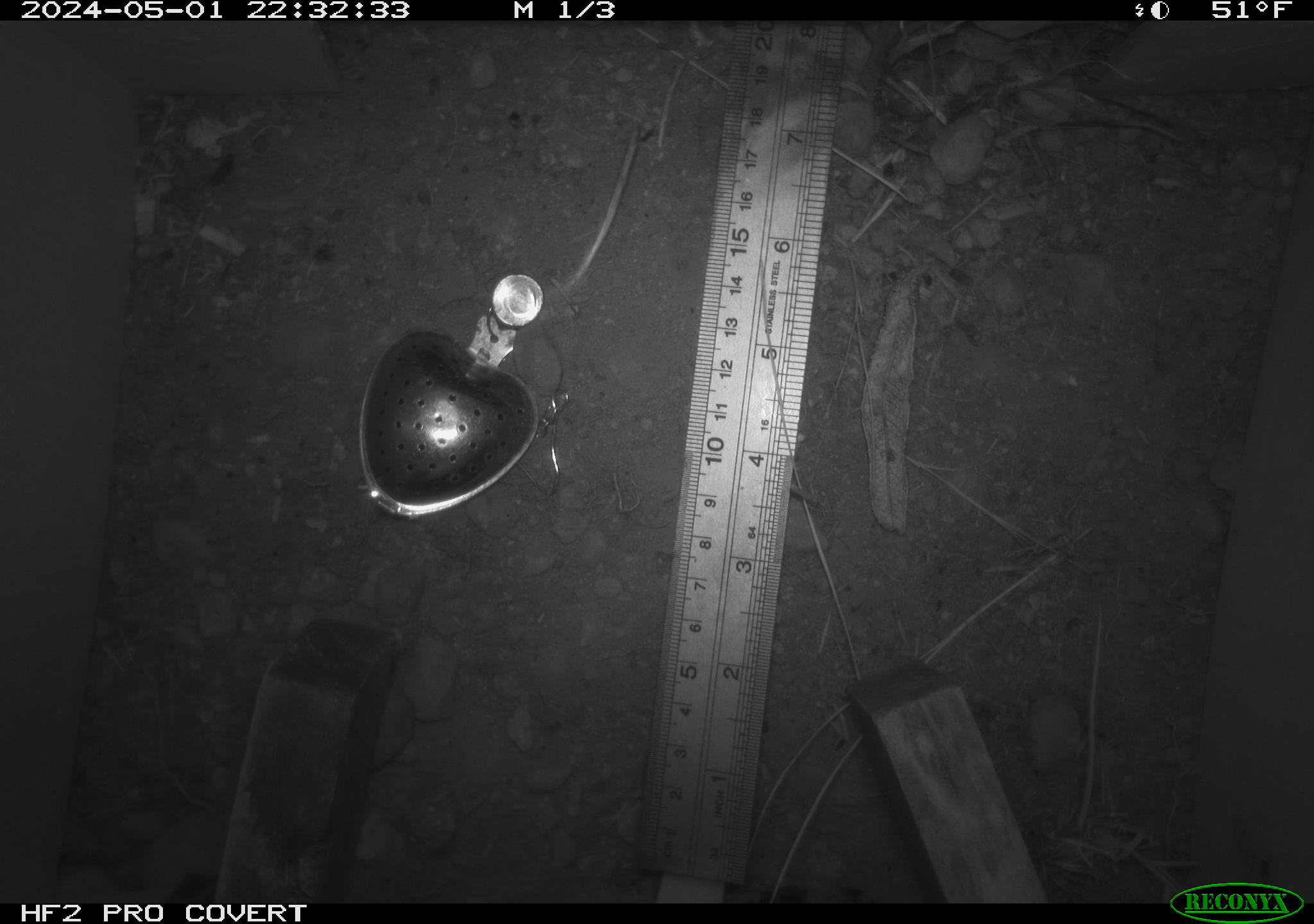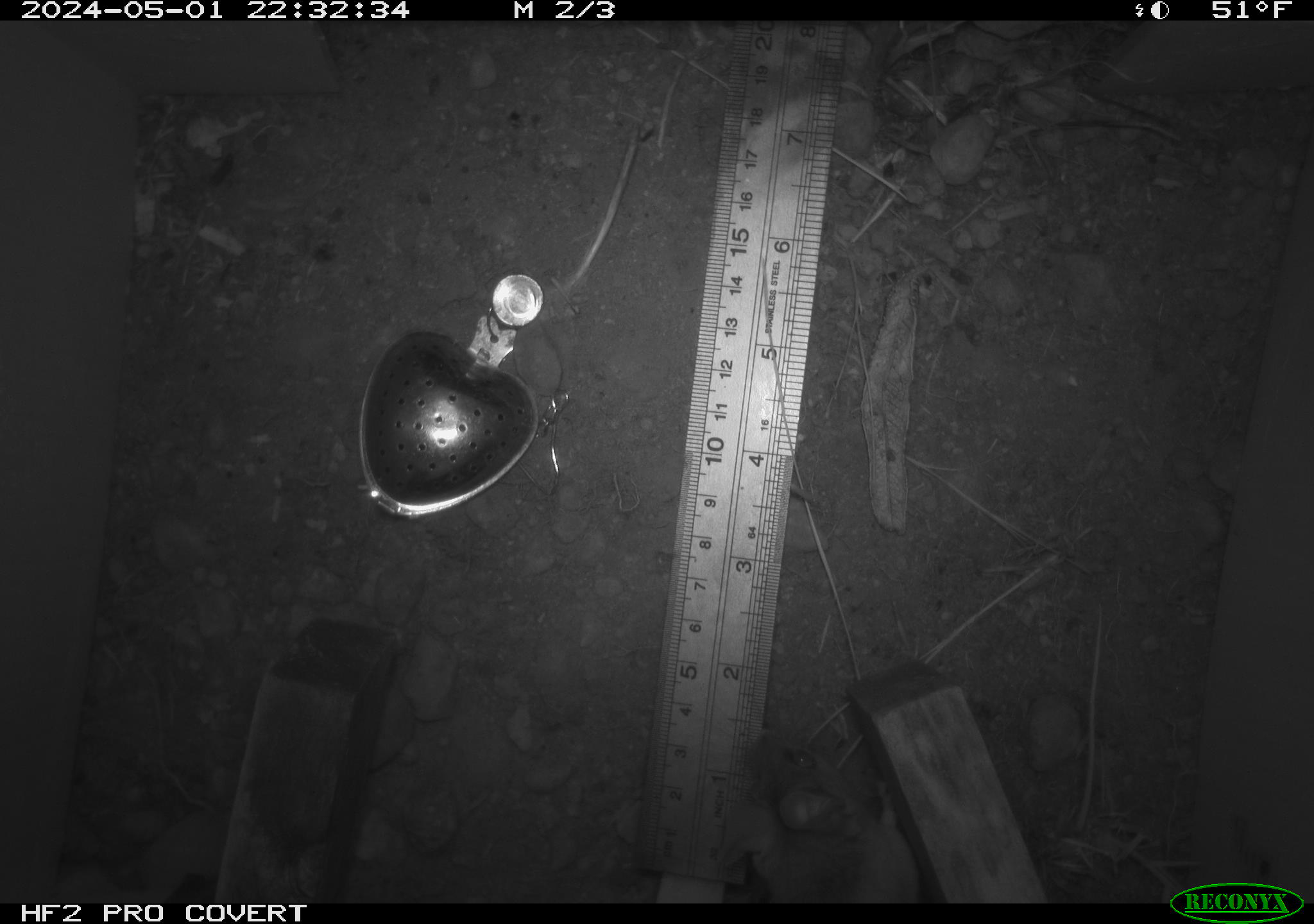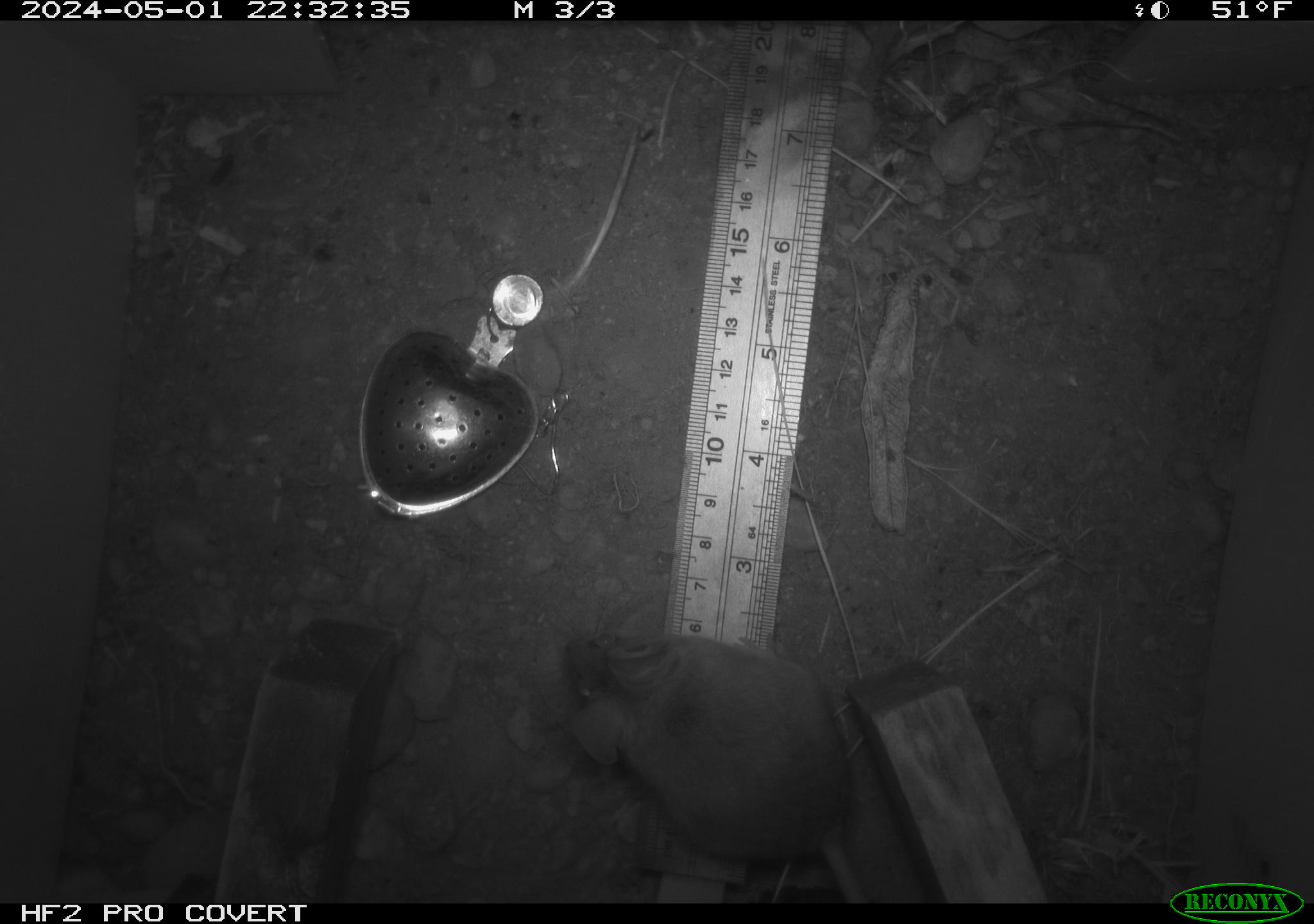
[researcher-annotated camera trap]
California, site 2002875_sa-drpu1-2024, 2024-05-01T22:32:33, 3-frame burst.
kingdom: Animalia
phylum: Chordata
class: Mammalia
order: Rodentia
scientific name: Rodentia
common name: mouse species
Mouse species (Rodentia).